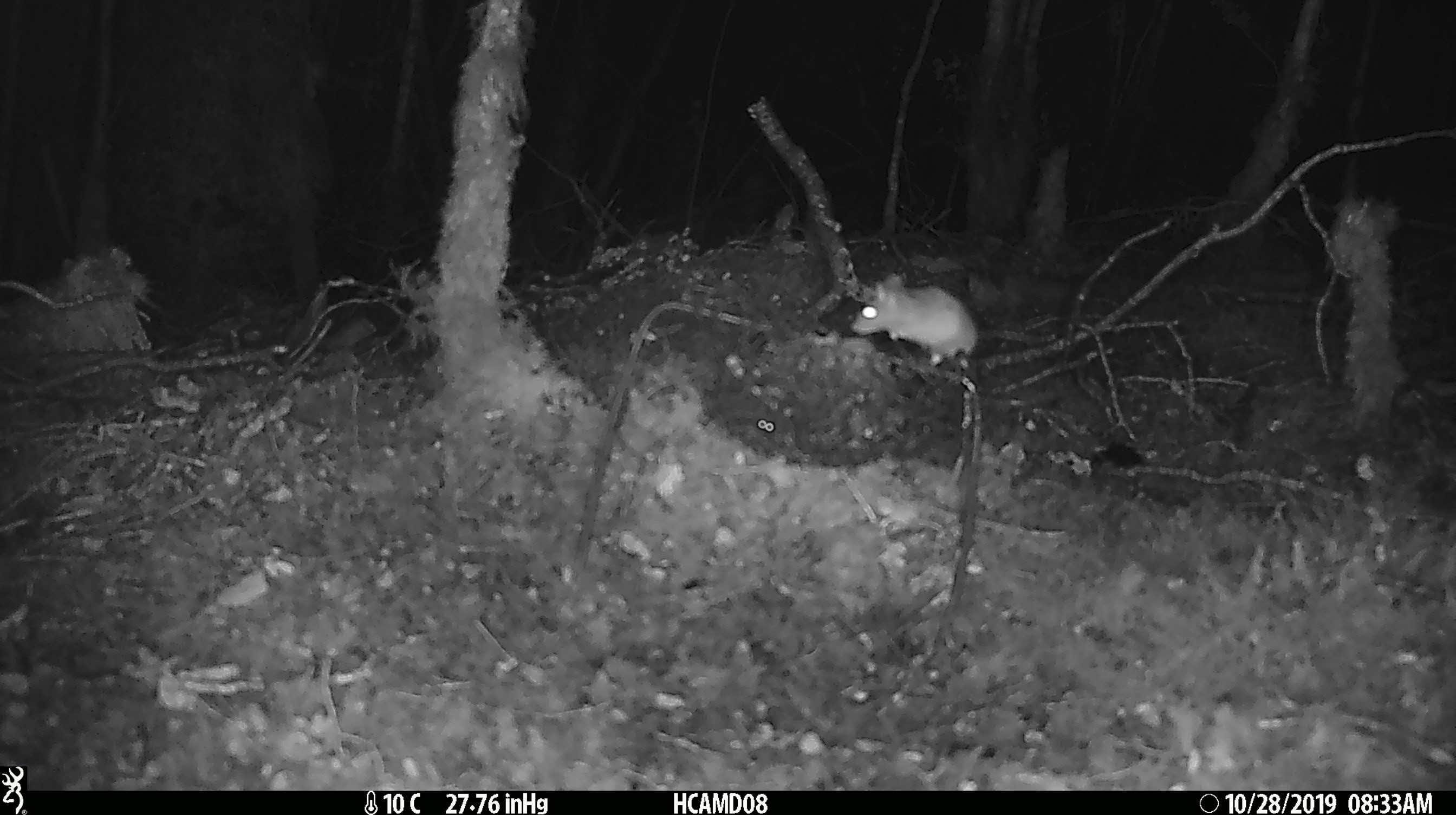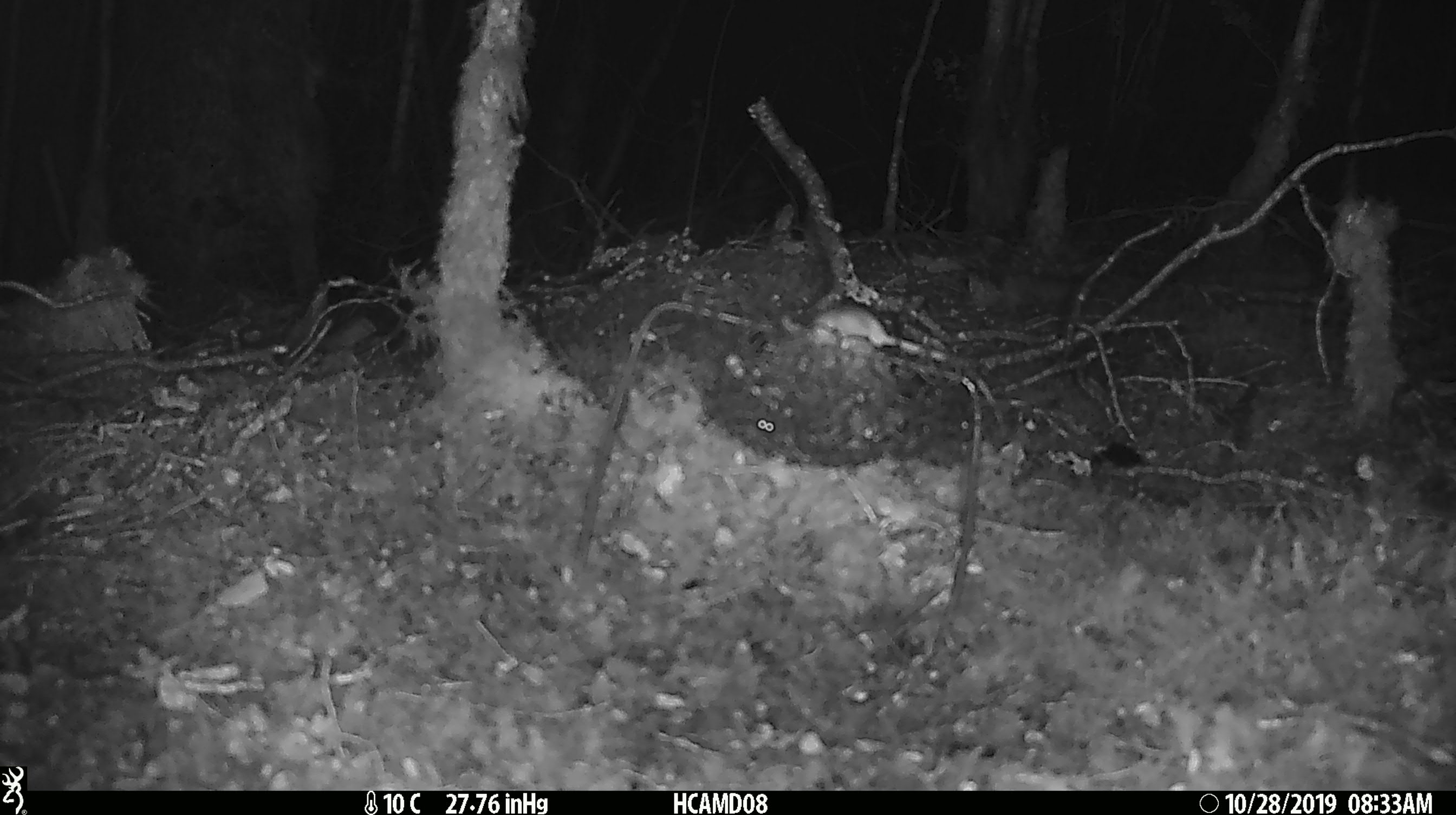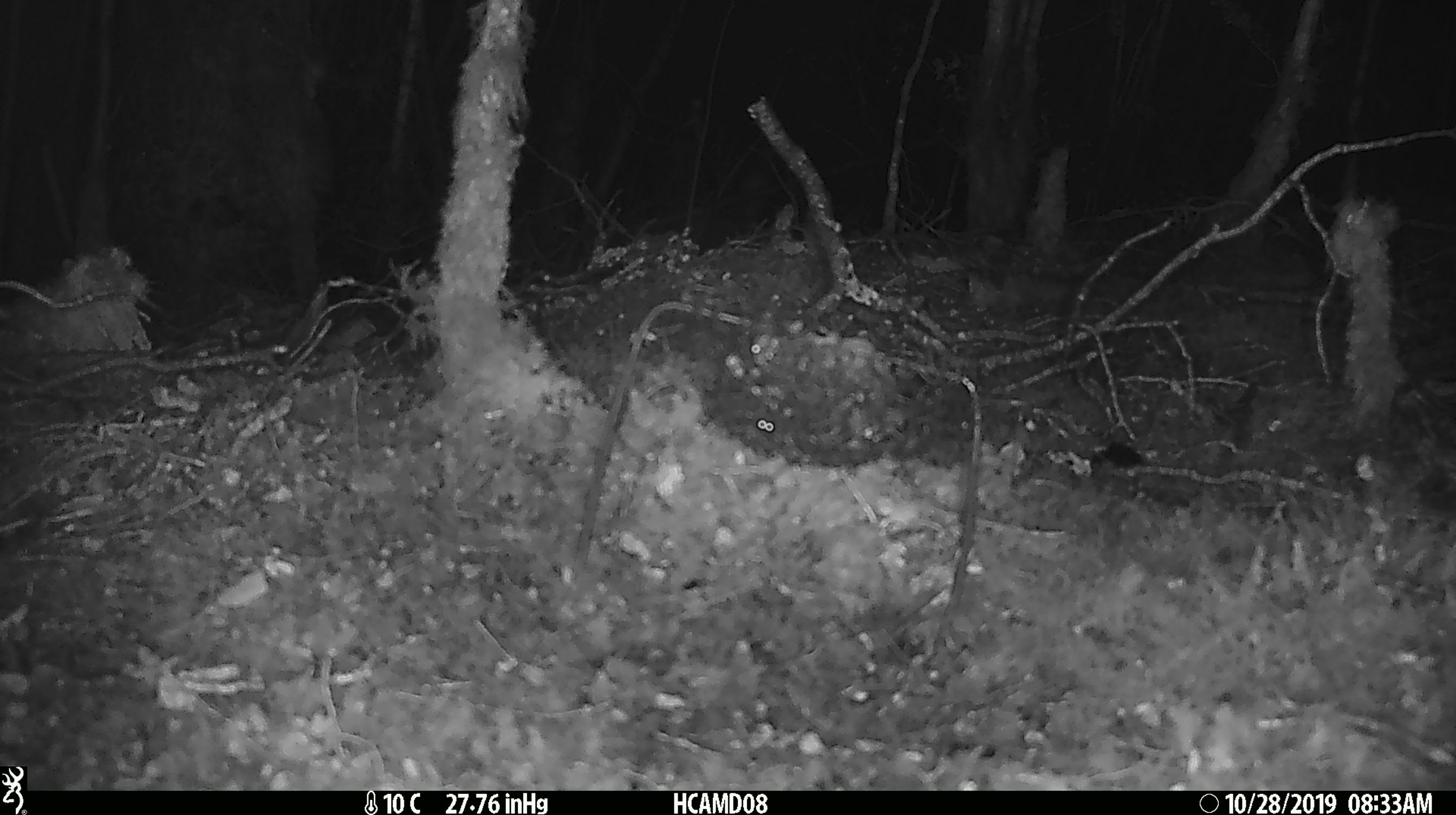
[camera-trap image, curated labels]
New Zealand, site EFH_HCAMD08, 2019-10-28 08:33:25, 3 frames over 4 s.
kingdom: Animalia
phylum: Chordata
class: Mammalia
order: Rodentia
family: Muridae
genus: Mus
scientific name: Mus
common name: mouse